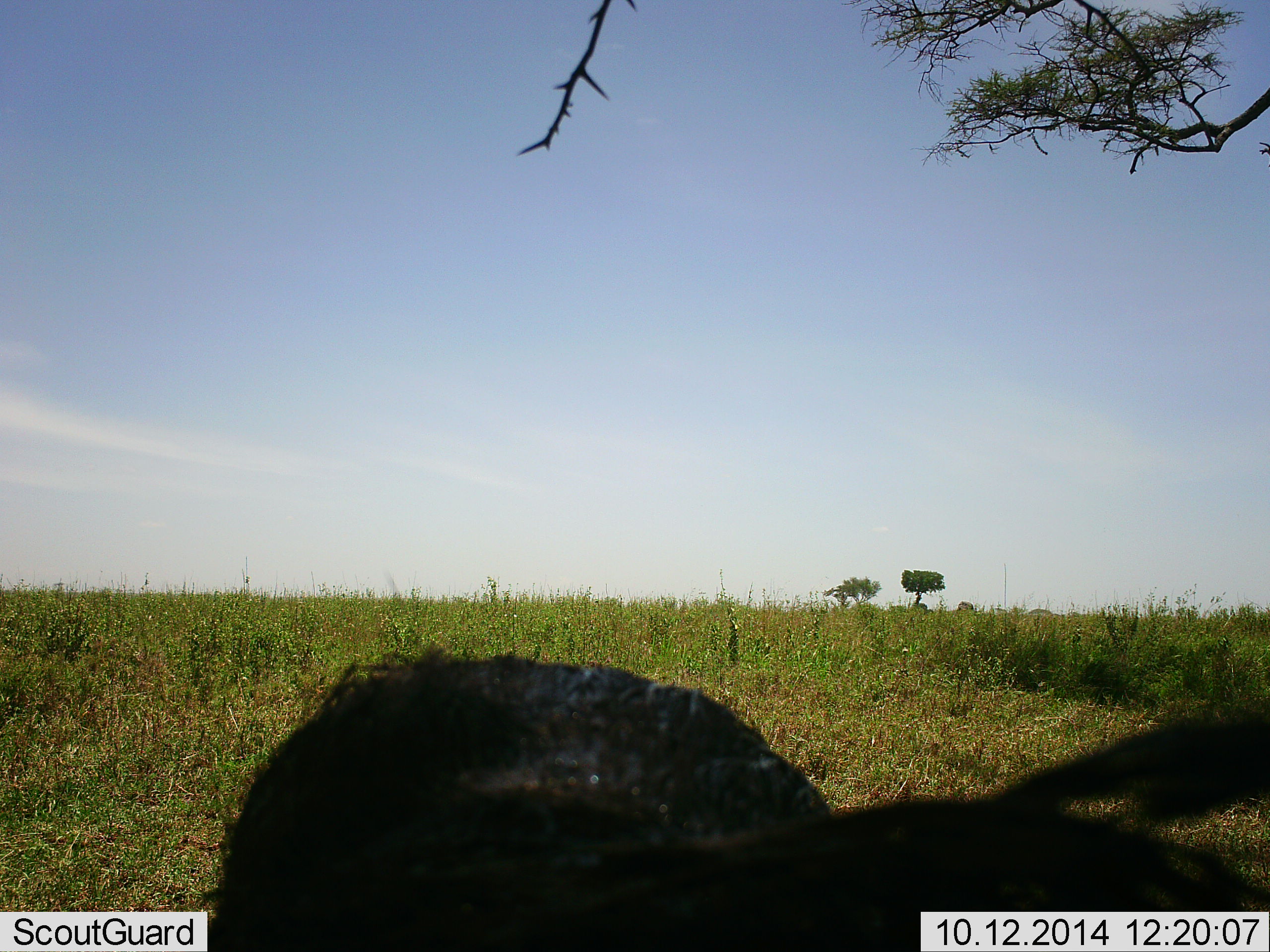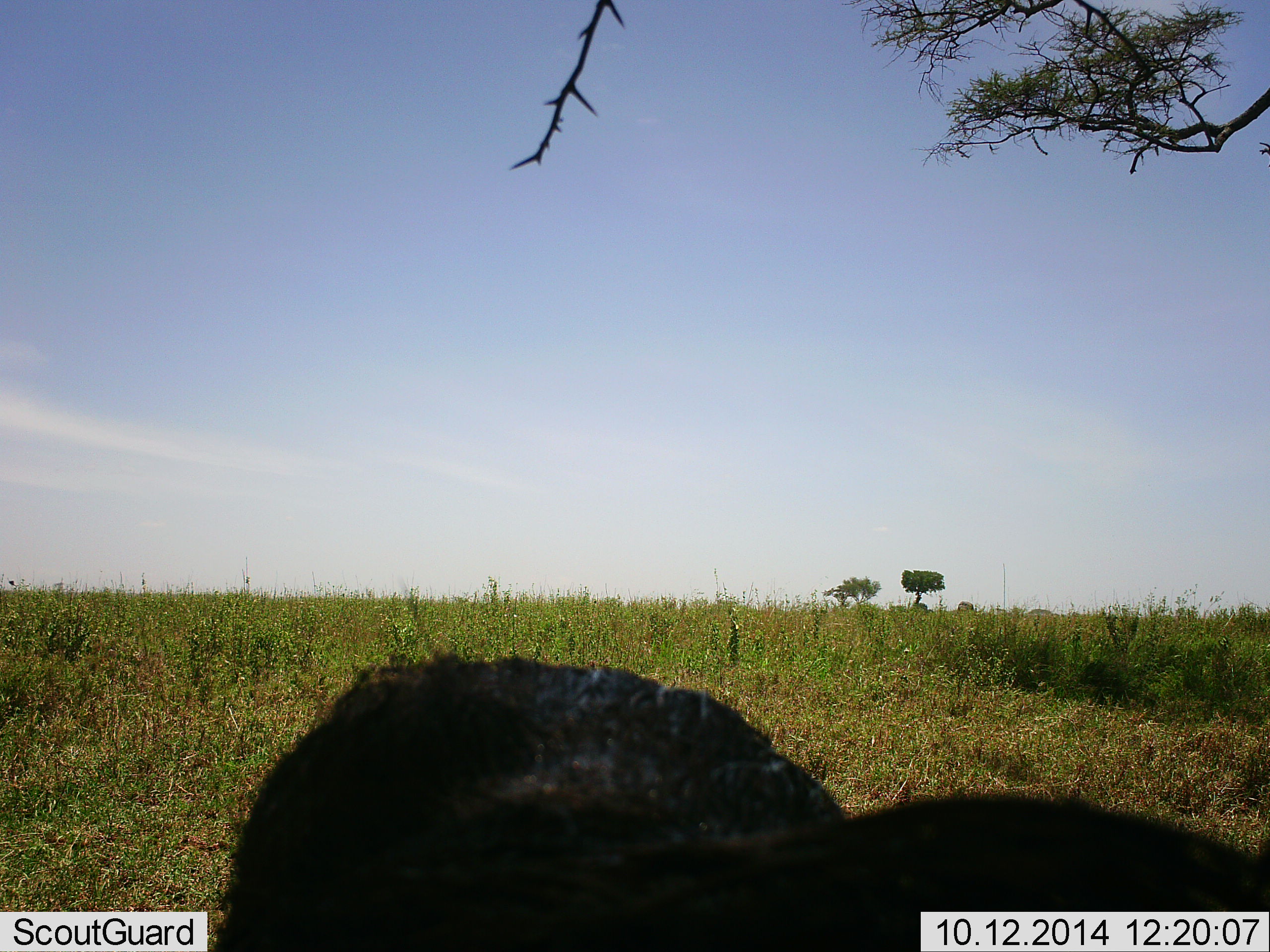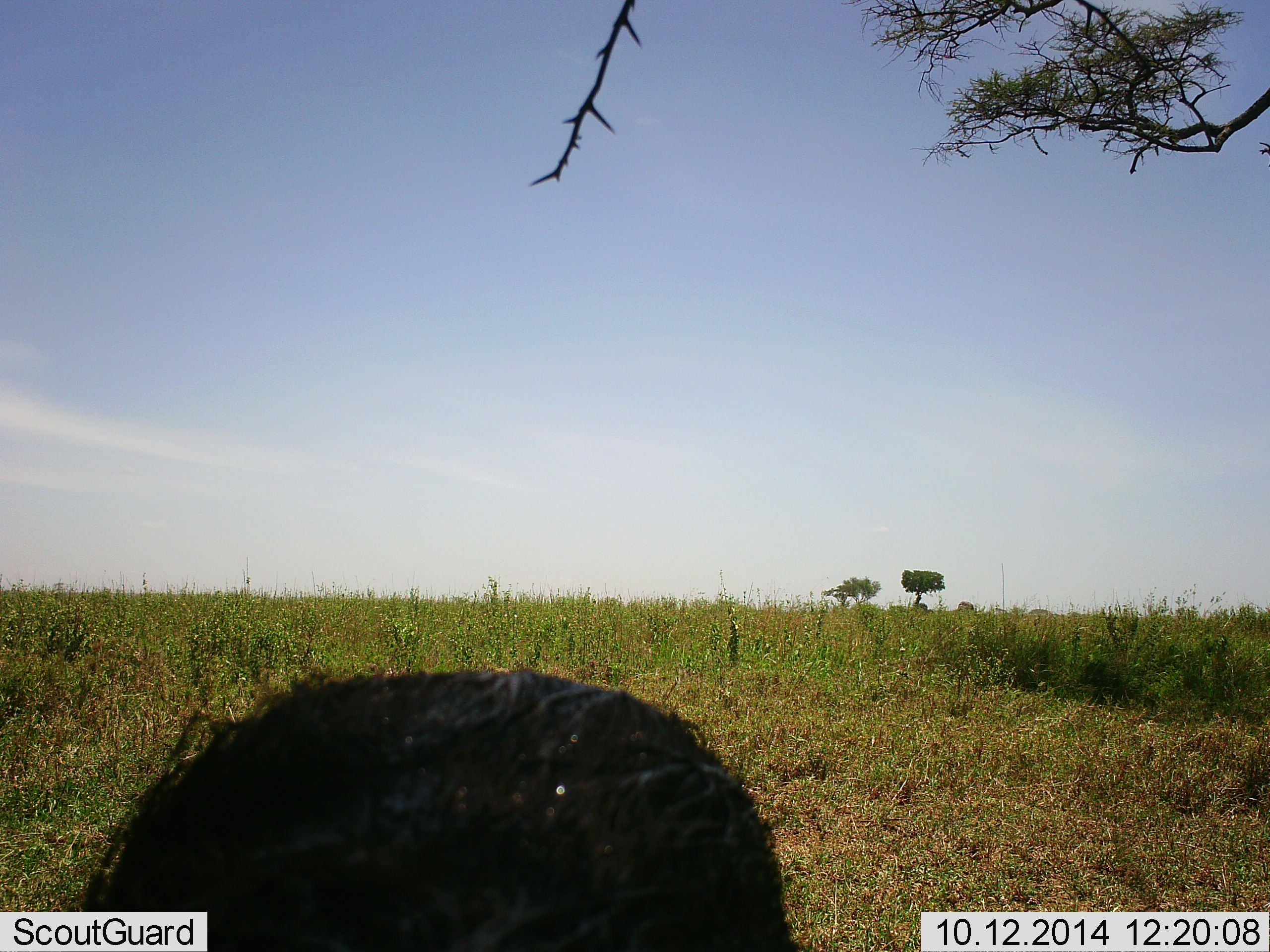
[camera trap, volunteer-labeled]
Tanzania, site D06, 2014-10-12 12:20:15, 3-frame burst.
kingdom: Animalia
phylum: Chordata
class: Mammalia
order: Artiodactyla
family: Suidae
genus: Phacochoerus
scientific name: Phacochoerus africanus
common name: warthog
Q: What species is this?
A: Warthog (Phacochoerus africanus).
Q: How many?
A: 1.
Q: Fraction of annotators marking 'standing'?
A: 67%.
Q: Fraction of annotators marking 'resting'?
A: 0%.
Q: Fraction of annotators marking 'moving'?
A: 17%.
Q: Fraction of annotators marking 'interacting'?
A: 17%.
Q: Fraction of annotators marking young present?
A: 0%.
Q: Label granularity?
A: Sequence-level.